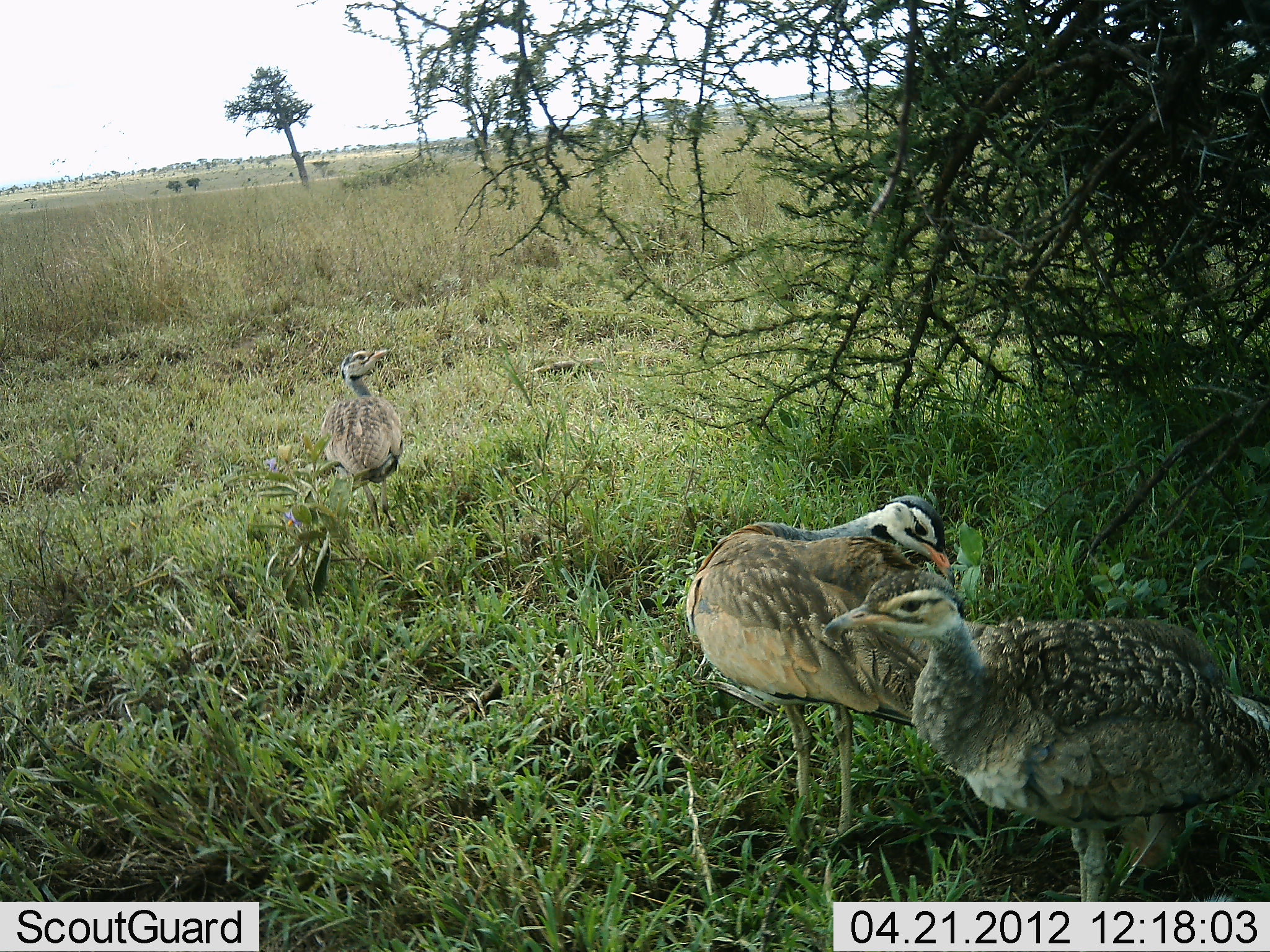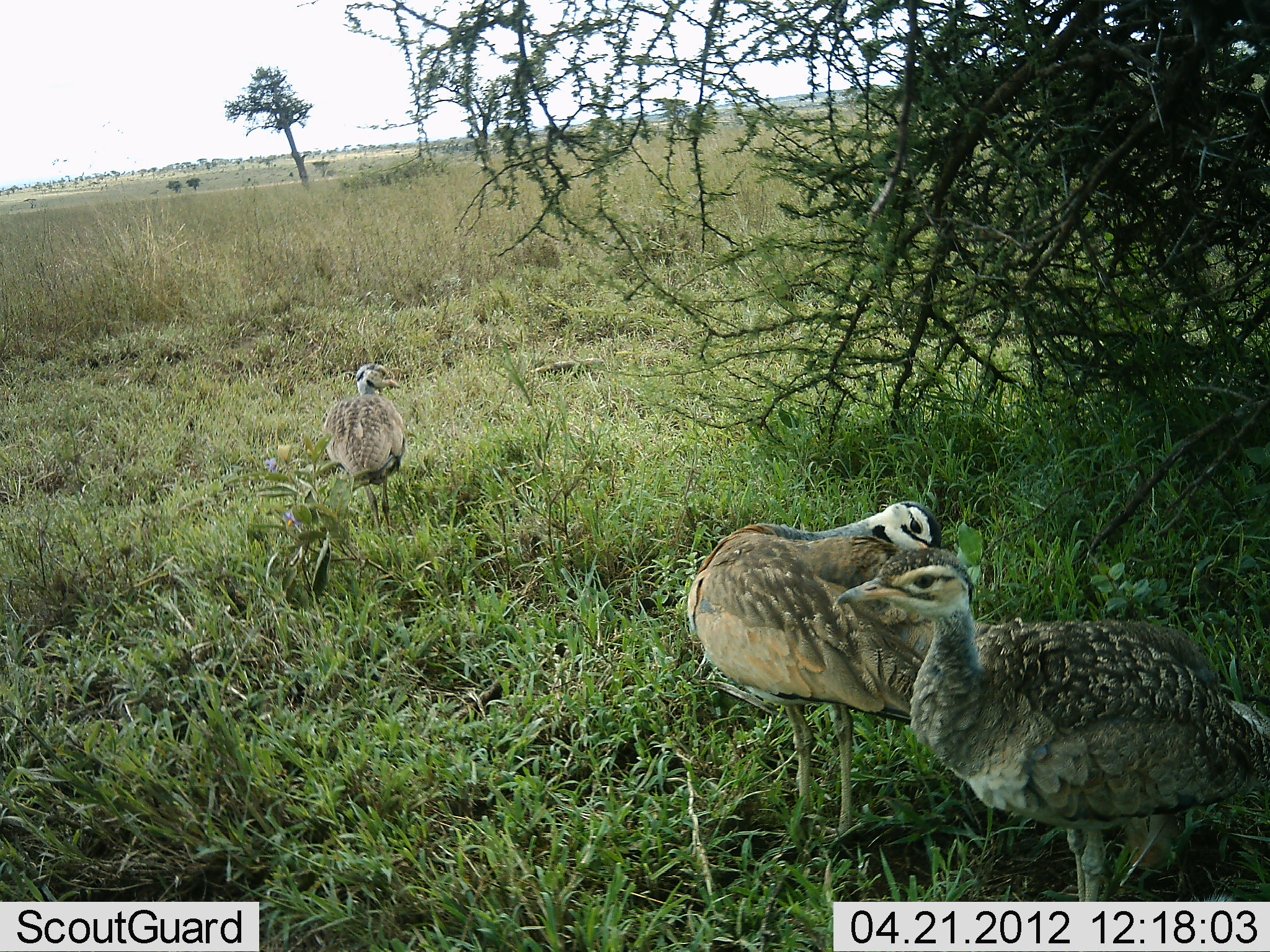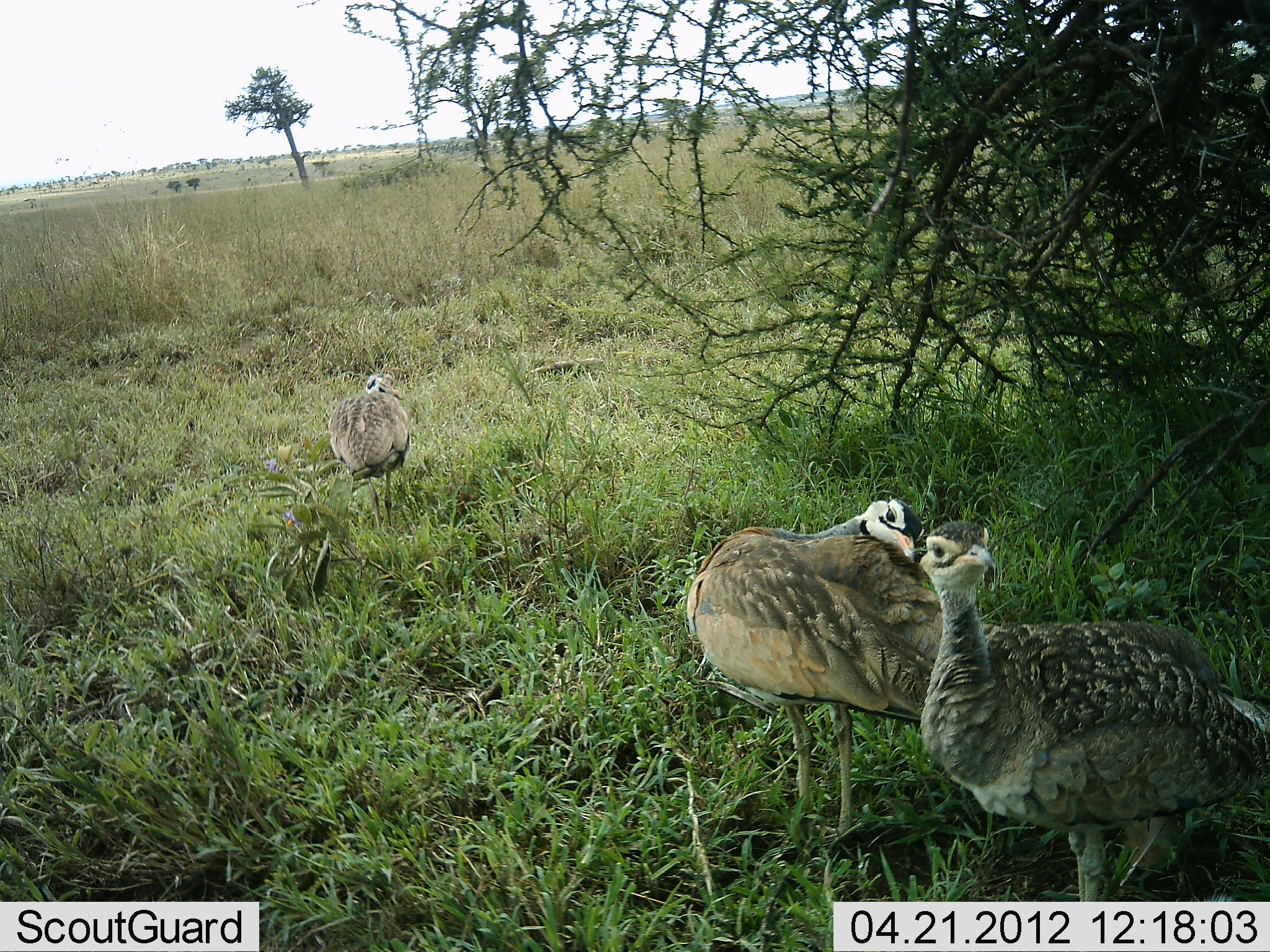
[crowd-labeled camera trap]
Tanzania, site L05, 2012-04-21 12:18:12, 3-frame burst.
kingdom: Animalia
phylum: Chordata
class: Aves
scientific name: Aves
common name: bird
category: otherbird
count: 3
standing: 100%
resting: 5%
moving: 0%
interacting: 9%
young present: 0%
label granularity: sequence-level